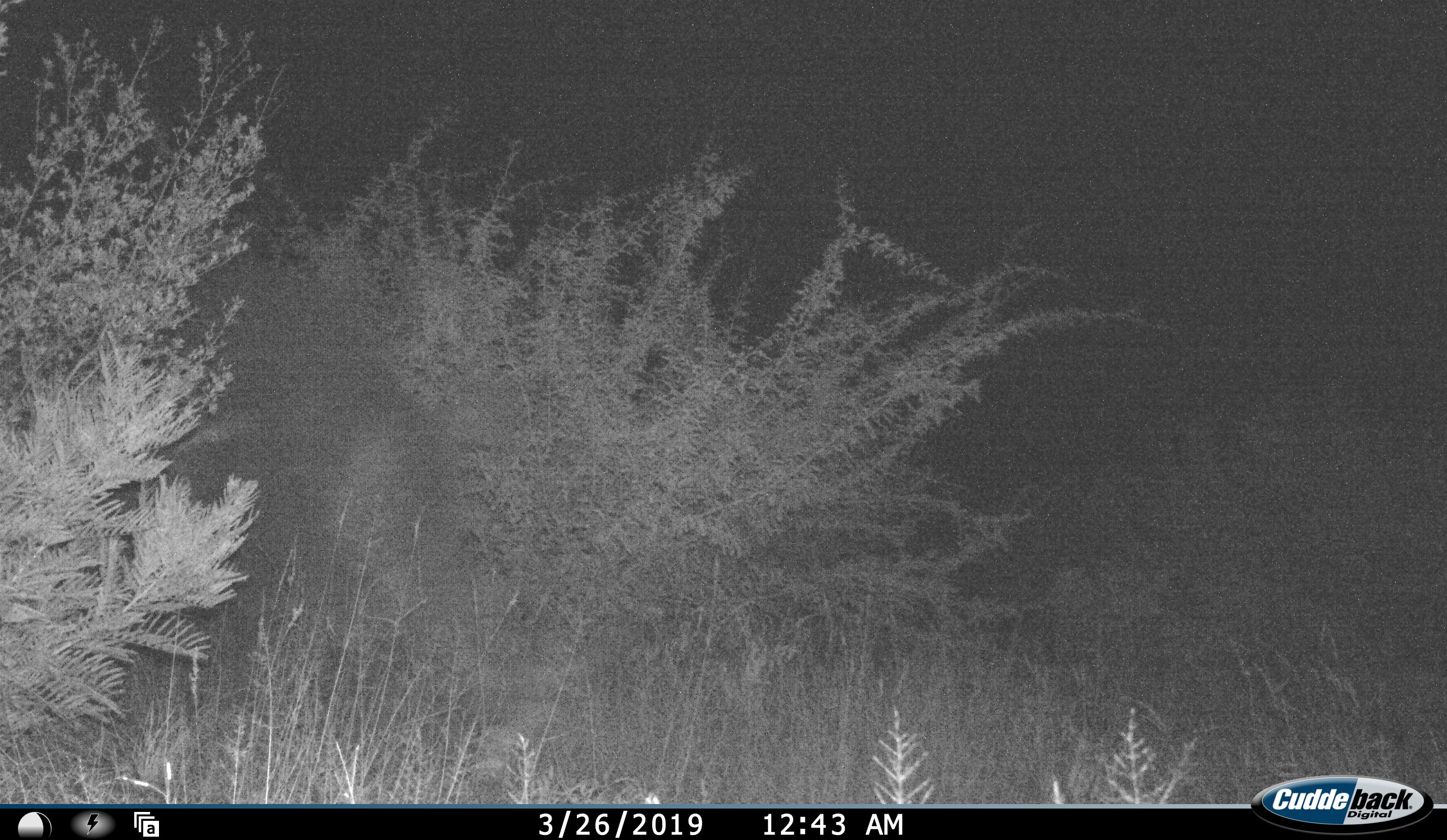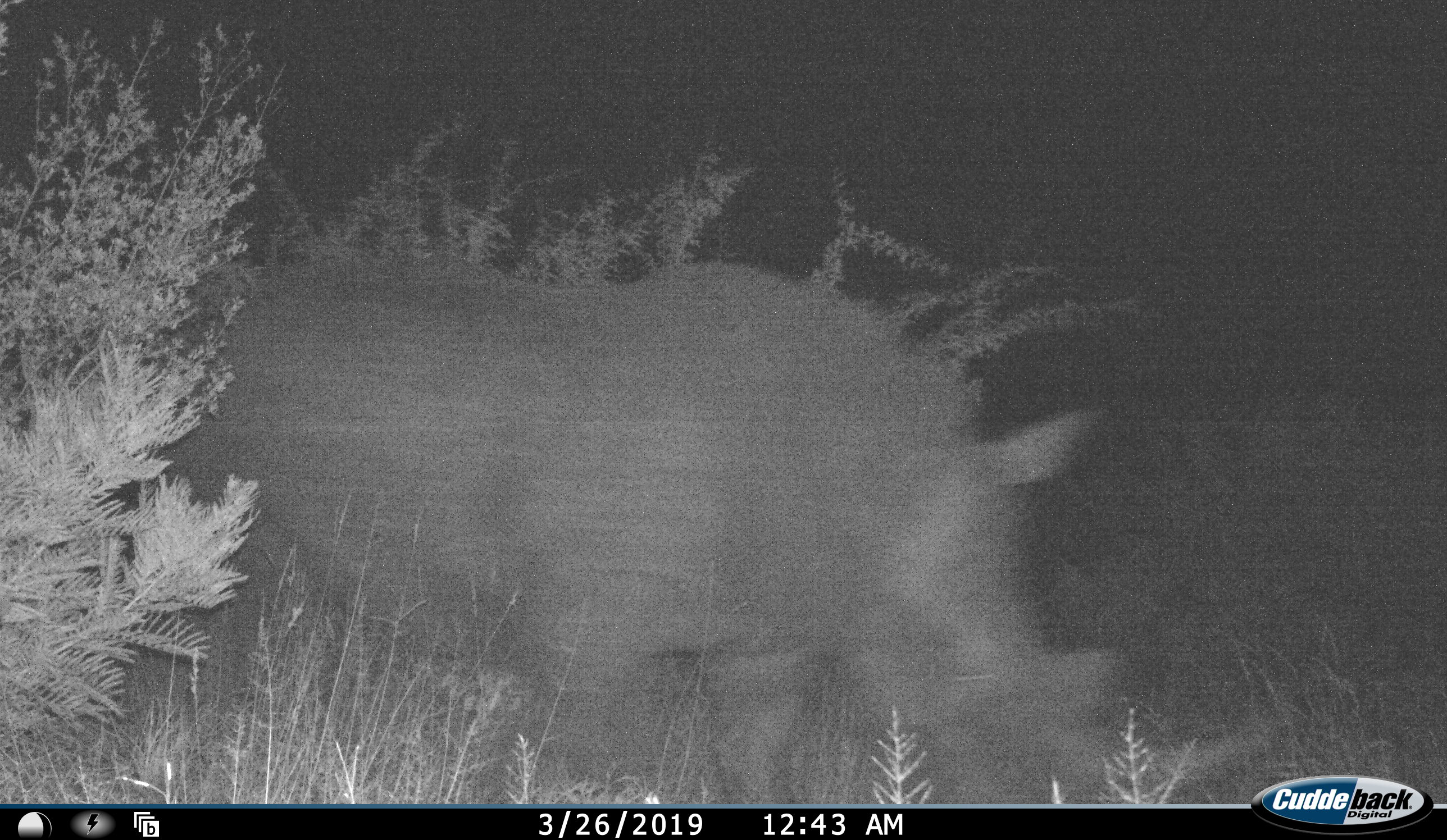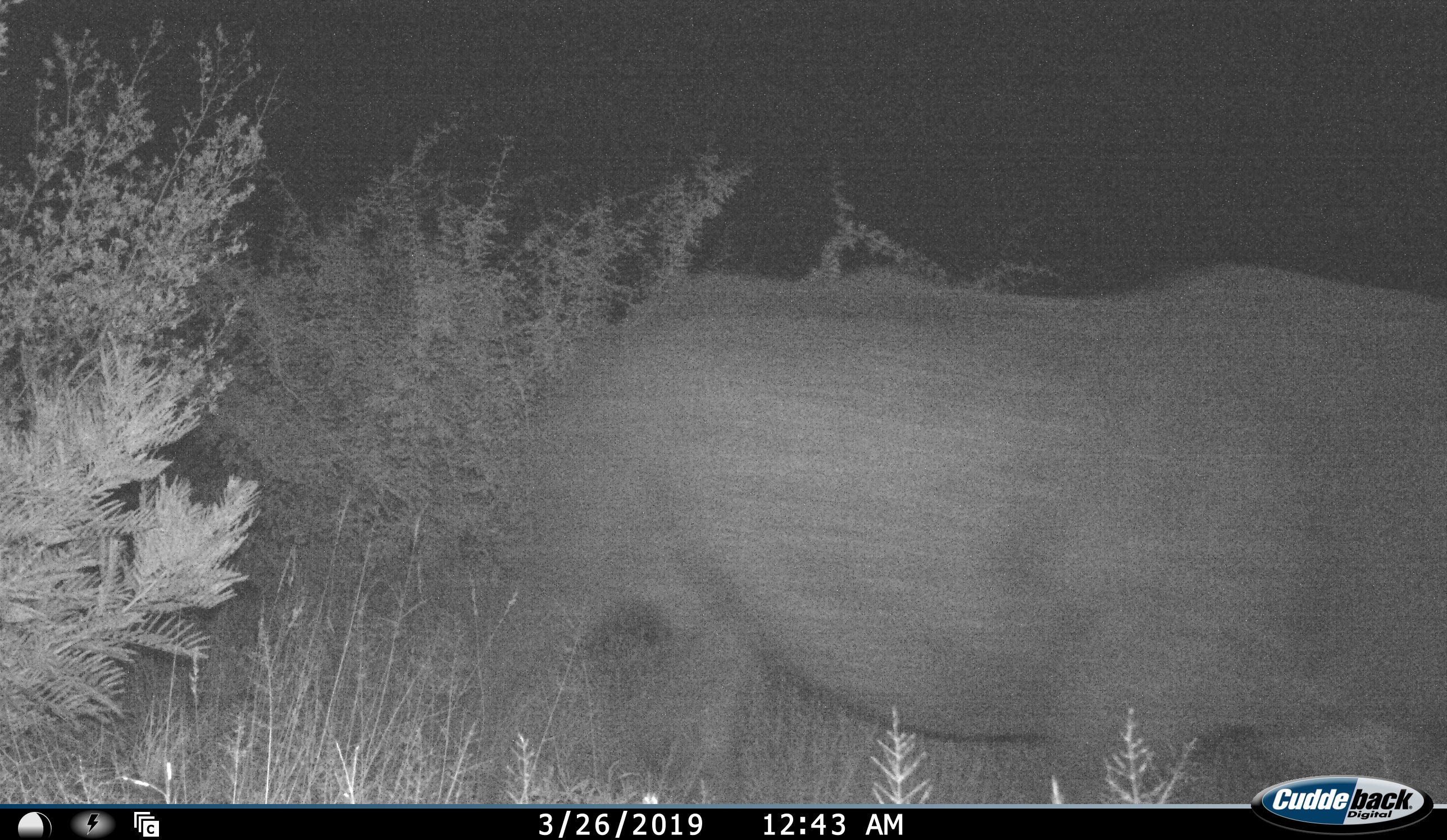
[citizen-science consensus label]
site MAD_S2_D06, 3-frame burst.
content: unidentified animal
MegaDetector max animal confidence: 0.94